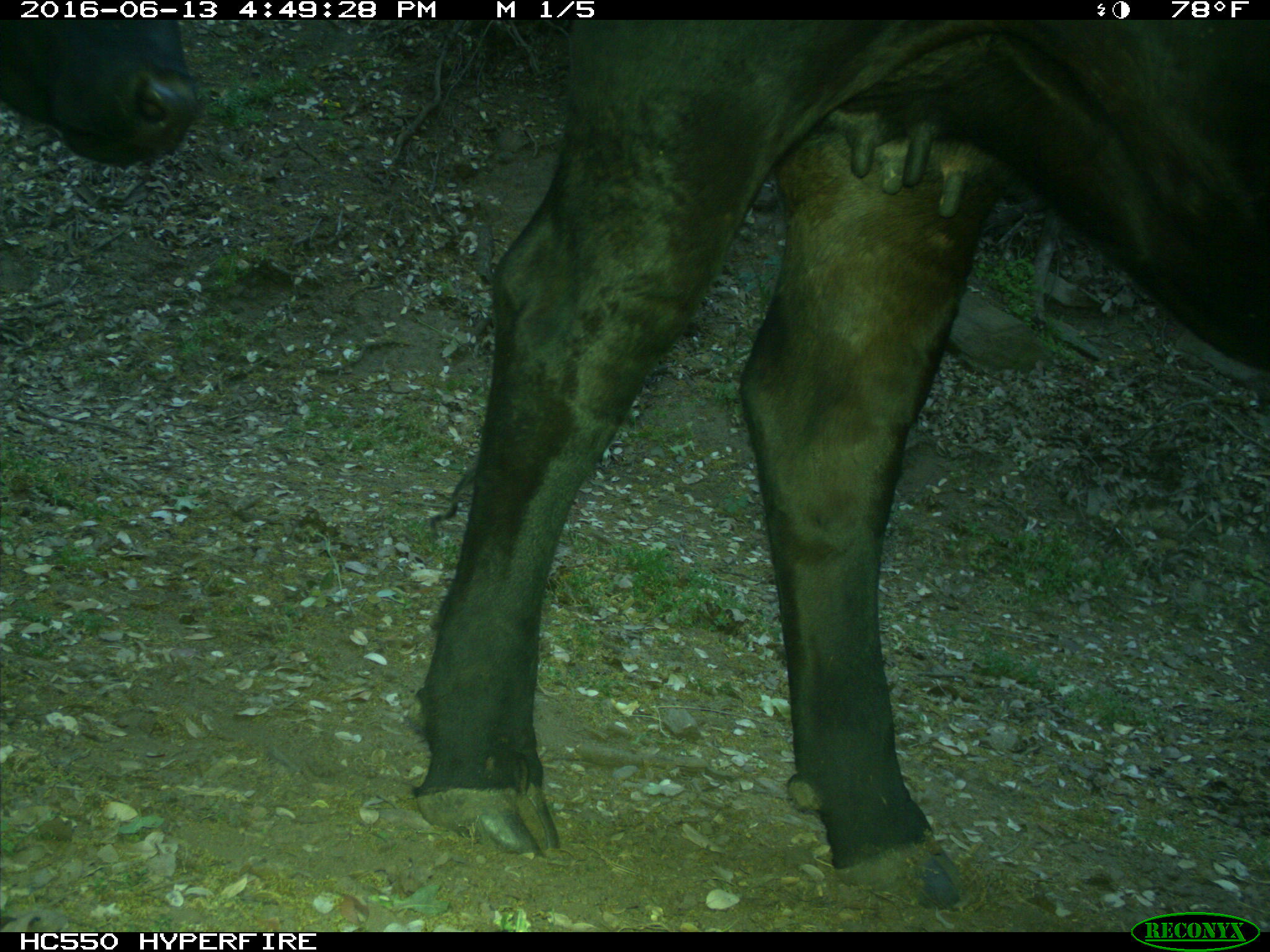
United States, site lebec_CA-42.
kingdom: Animalia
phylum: Chordata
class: Mammalia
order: Artiodactyla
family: Bovidae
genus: Bos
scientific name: Bos taurus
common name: domestic cow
Bos taurus (domestic cow).